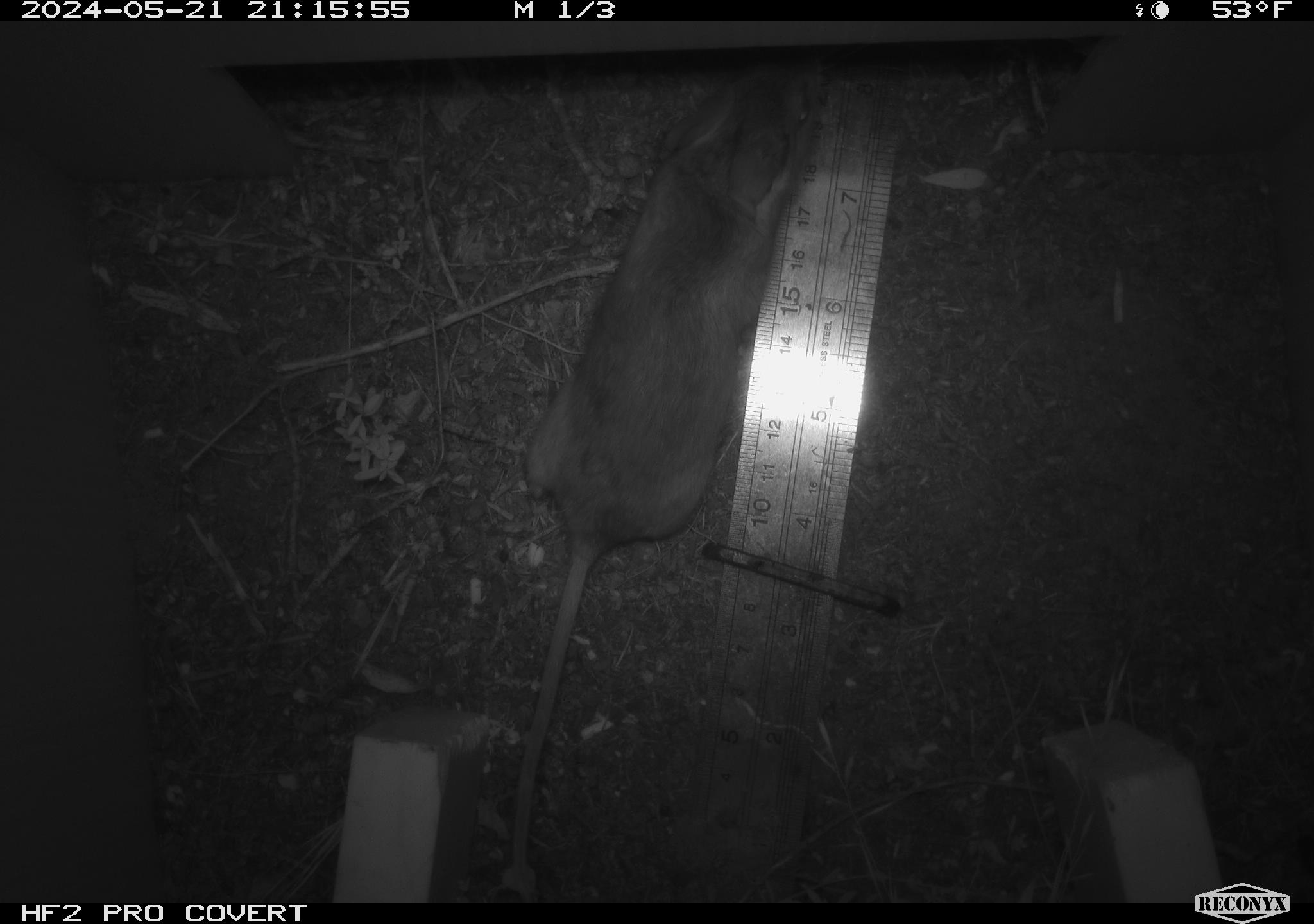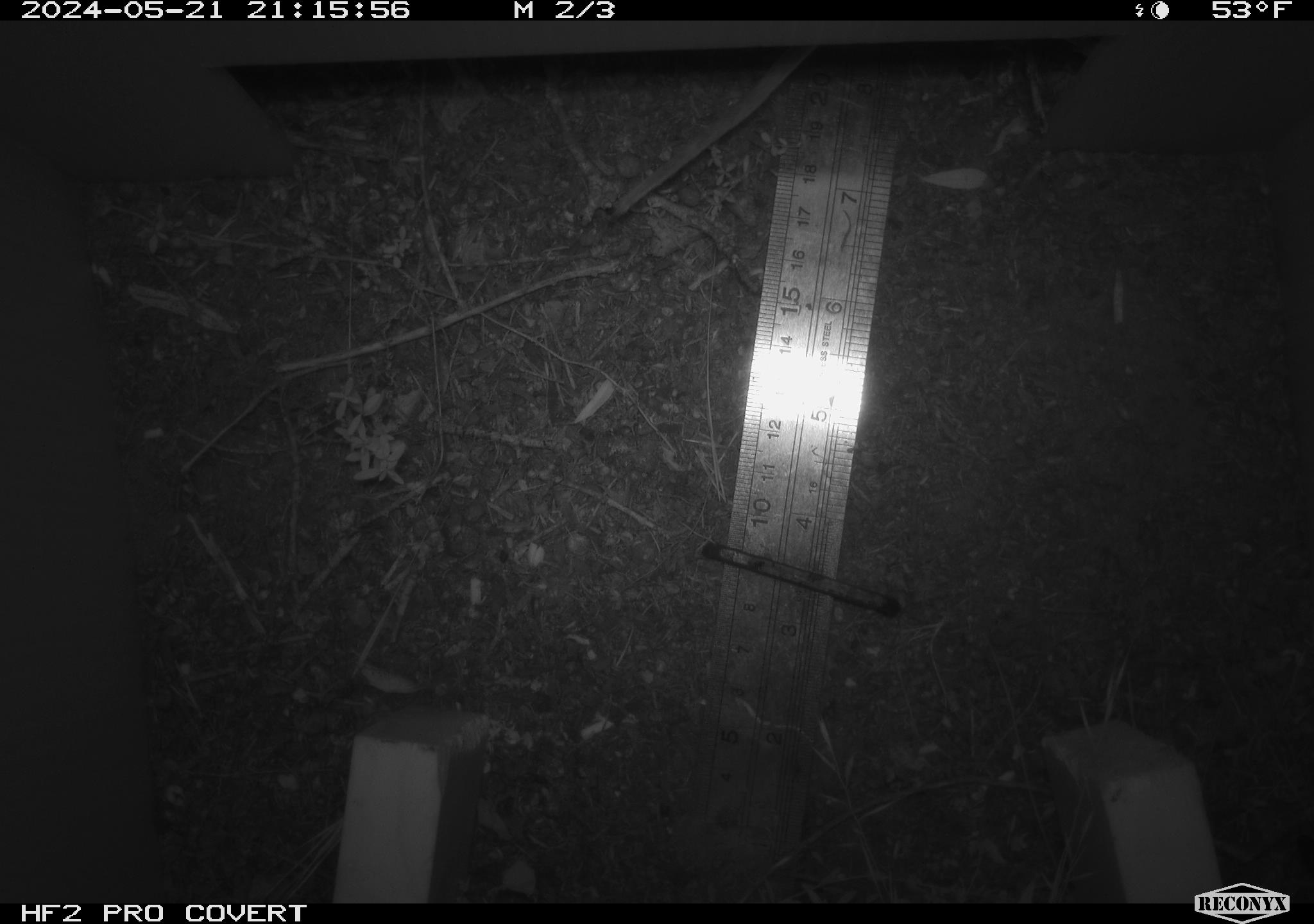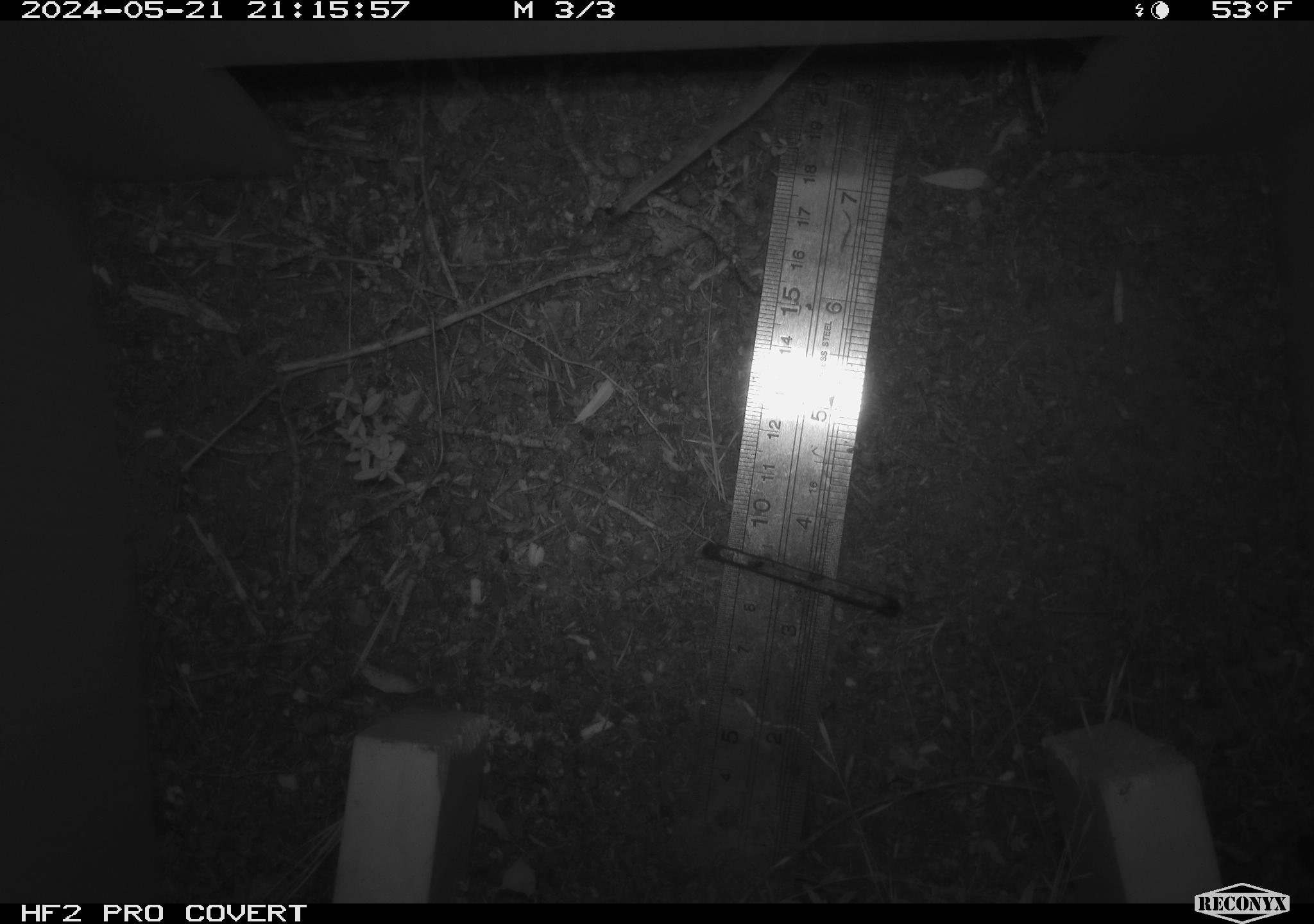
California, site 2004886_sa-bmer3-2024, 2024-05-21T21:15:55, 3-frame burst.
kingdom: Animalia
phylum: Chordata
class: Mammalia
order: Rodentia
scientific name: Rodentia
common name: mouse species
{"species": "mouse species (Rodentia)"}